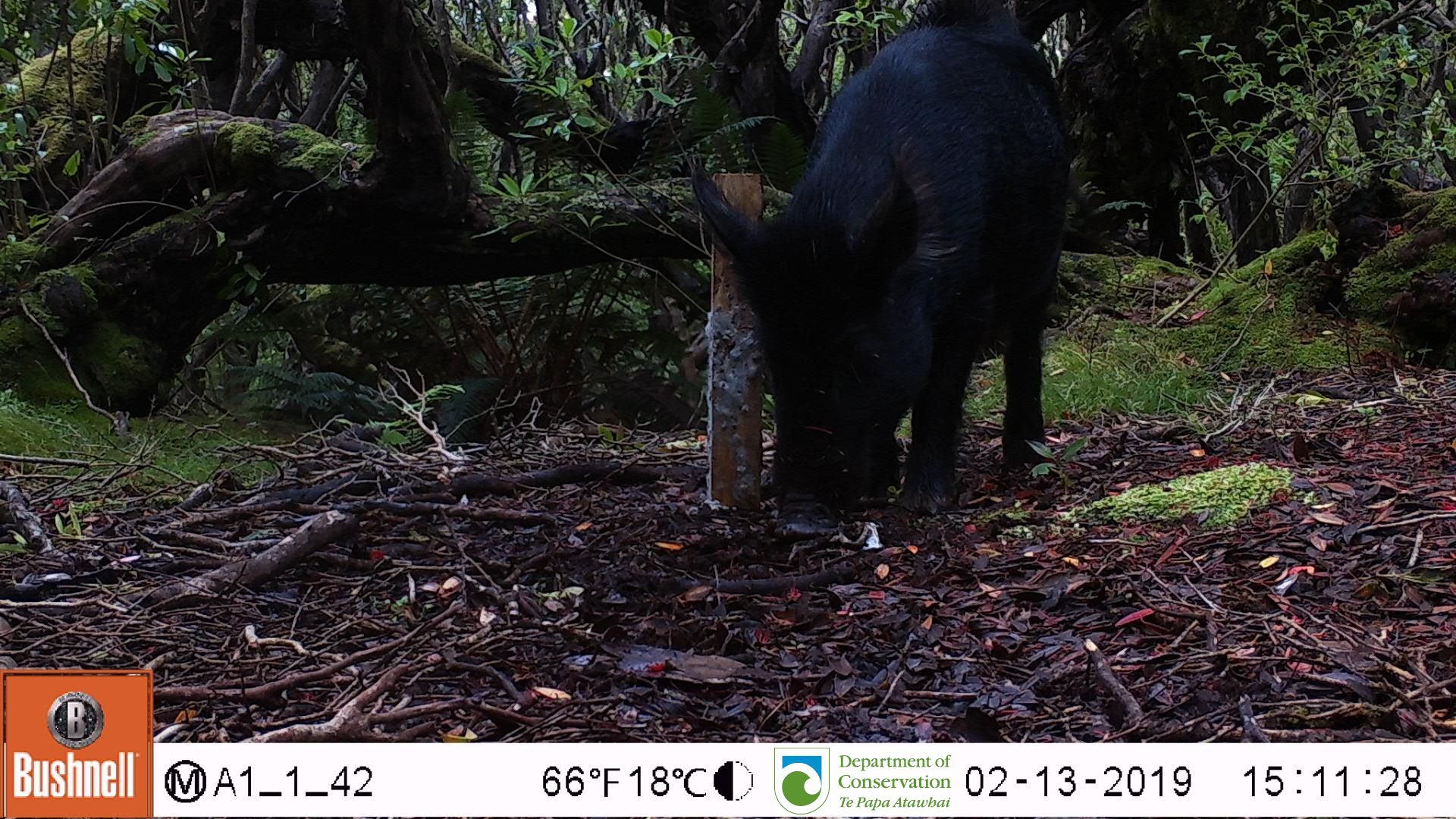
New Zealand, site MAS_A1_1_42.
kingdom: Animalia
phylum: Chordata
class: Mammalia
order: Artiodactyla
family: Suidae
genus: Sus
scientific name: Sus scrofa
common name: pig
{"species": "pig (Sus scrofa)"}